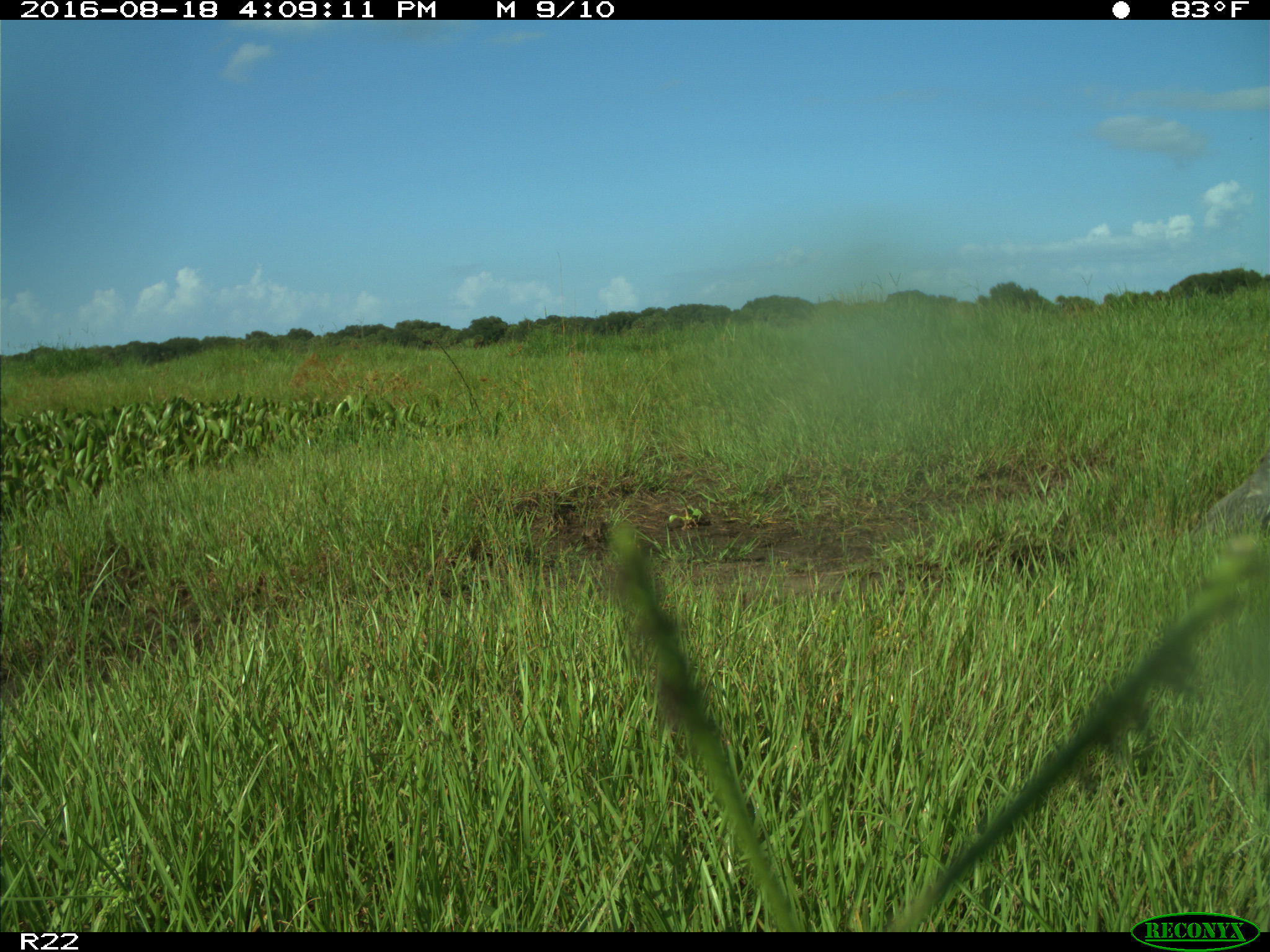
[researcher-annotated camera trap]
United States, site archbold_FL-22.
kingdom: Animalia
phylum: Chordata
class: Aves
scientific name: Aves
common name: birds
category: unidentified bird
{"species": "unidentified bird (birds) (Aves)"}